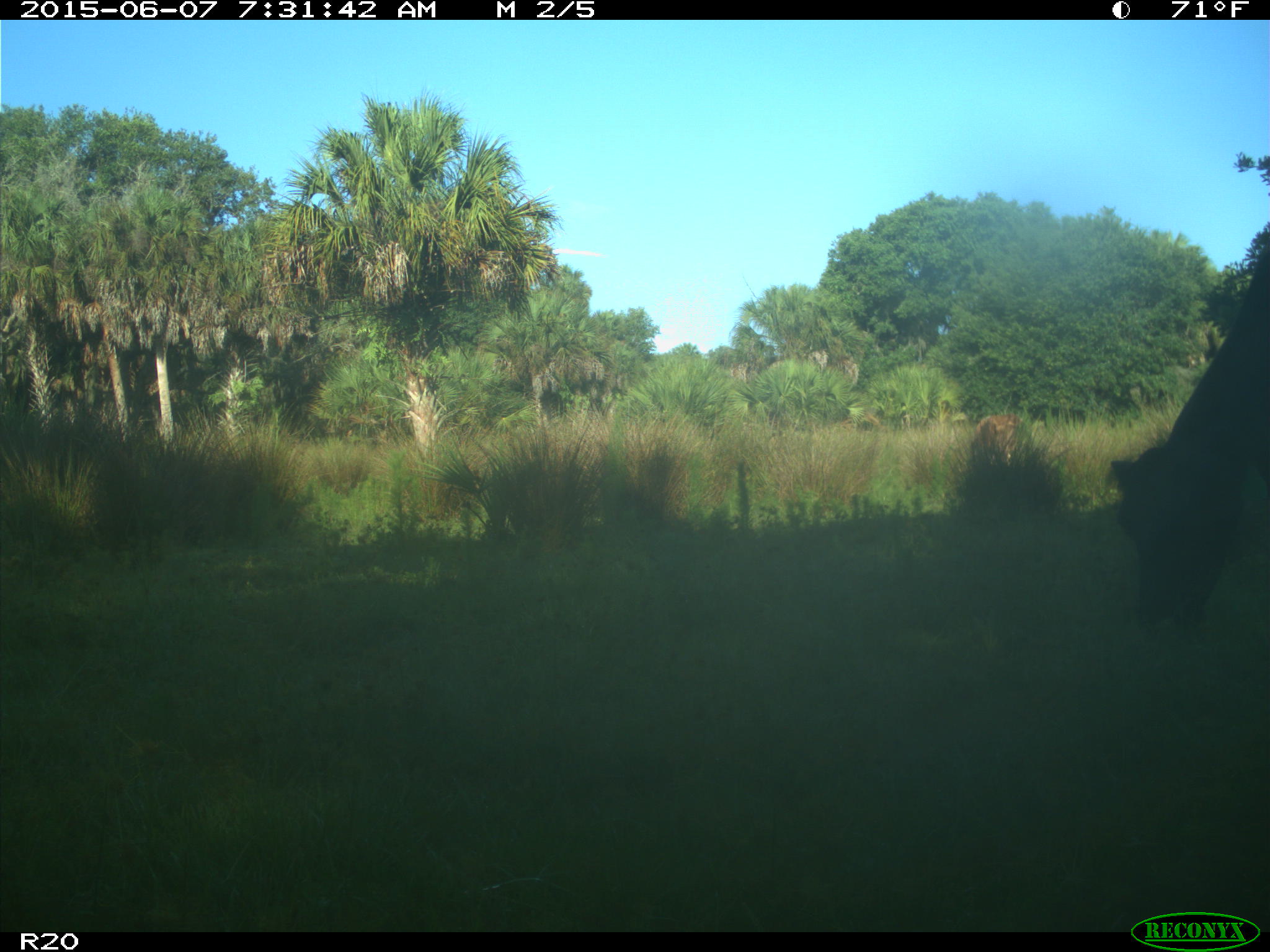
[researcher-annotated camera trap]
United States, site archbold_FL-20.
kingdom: Animalia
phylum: Chordata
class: Mammalia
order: Artiodactyla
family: Bovidae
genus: Bos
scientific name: Bos taurus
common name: domestic cow